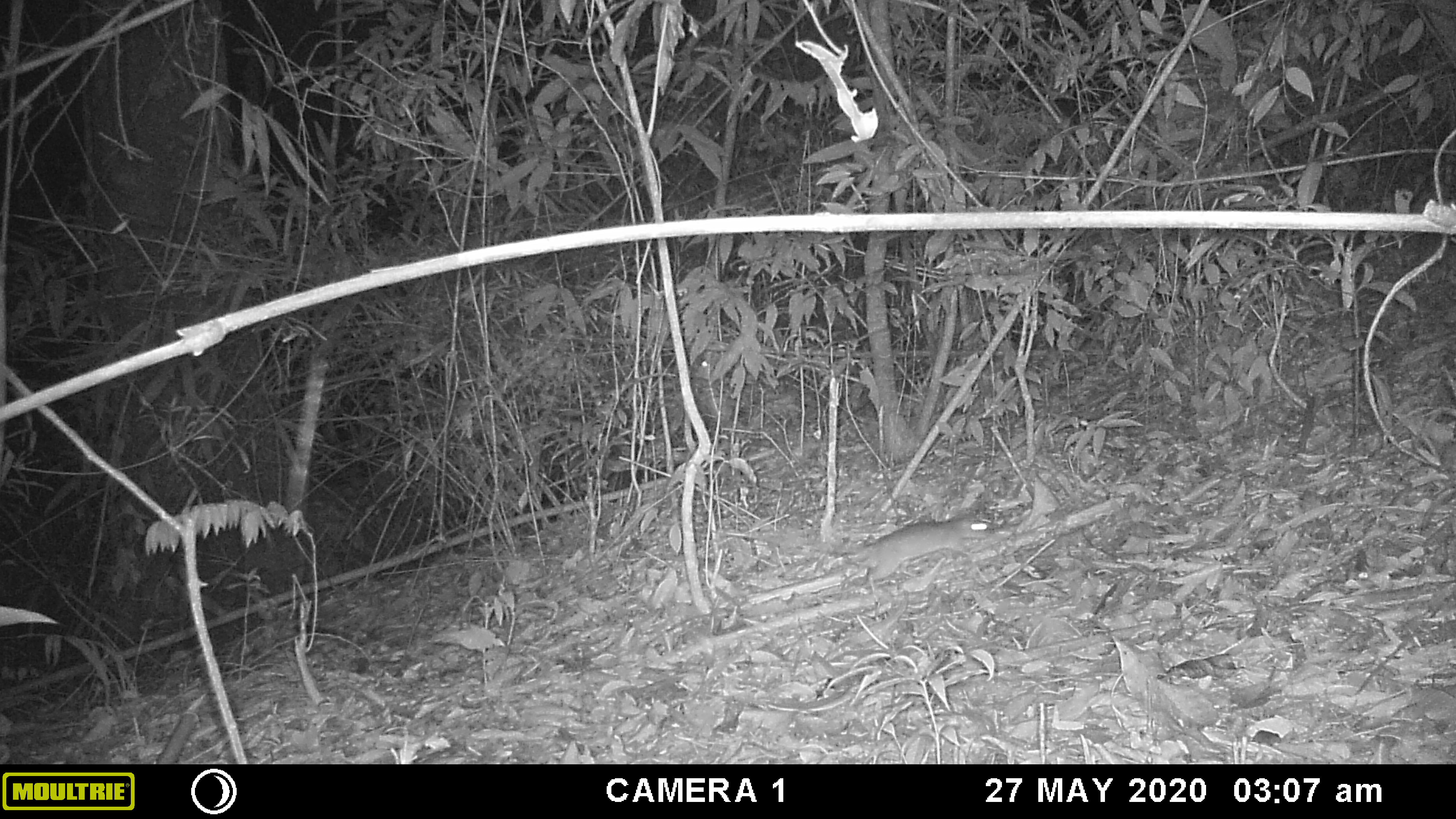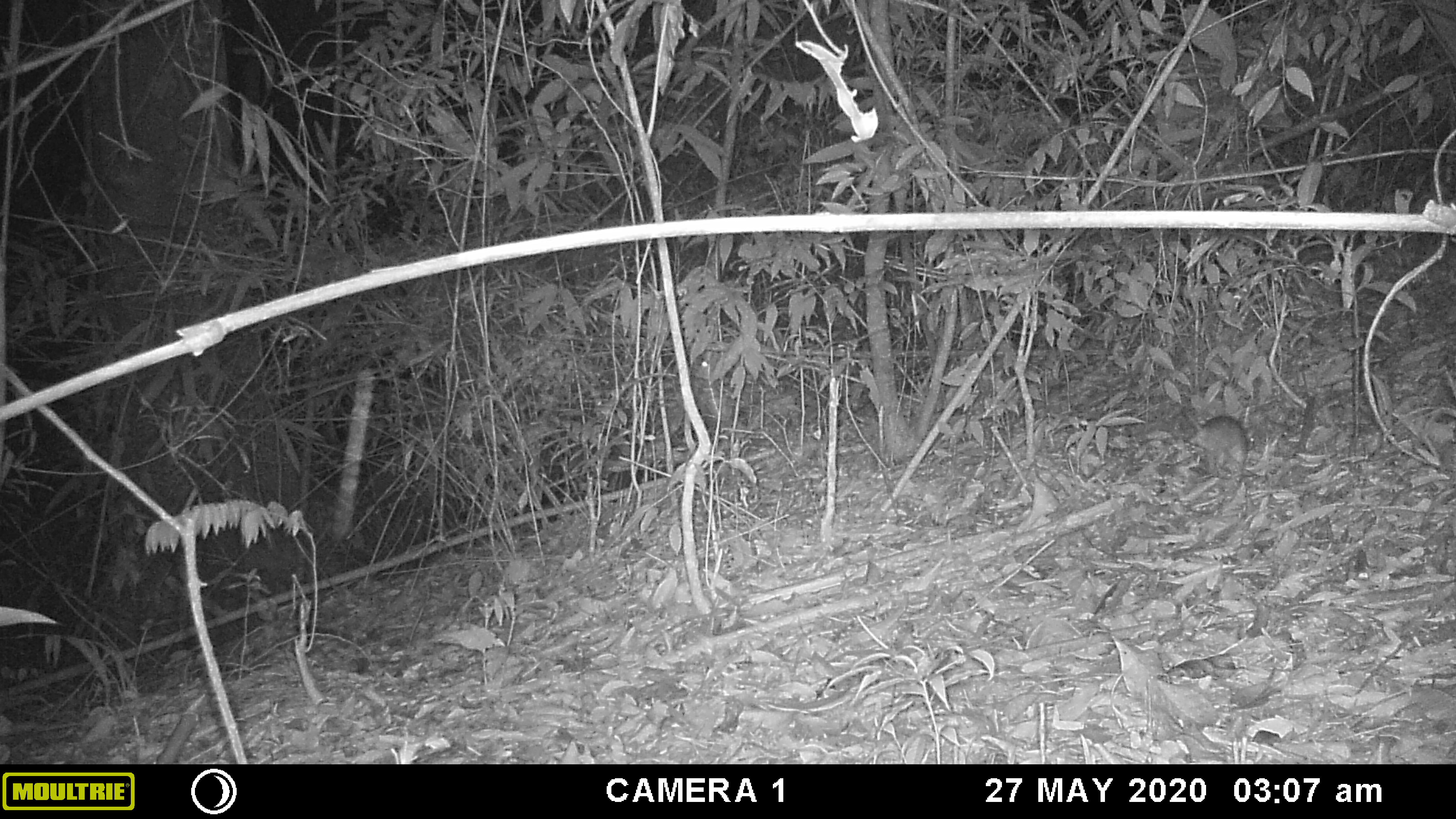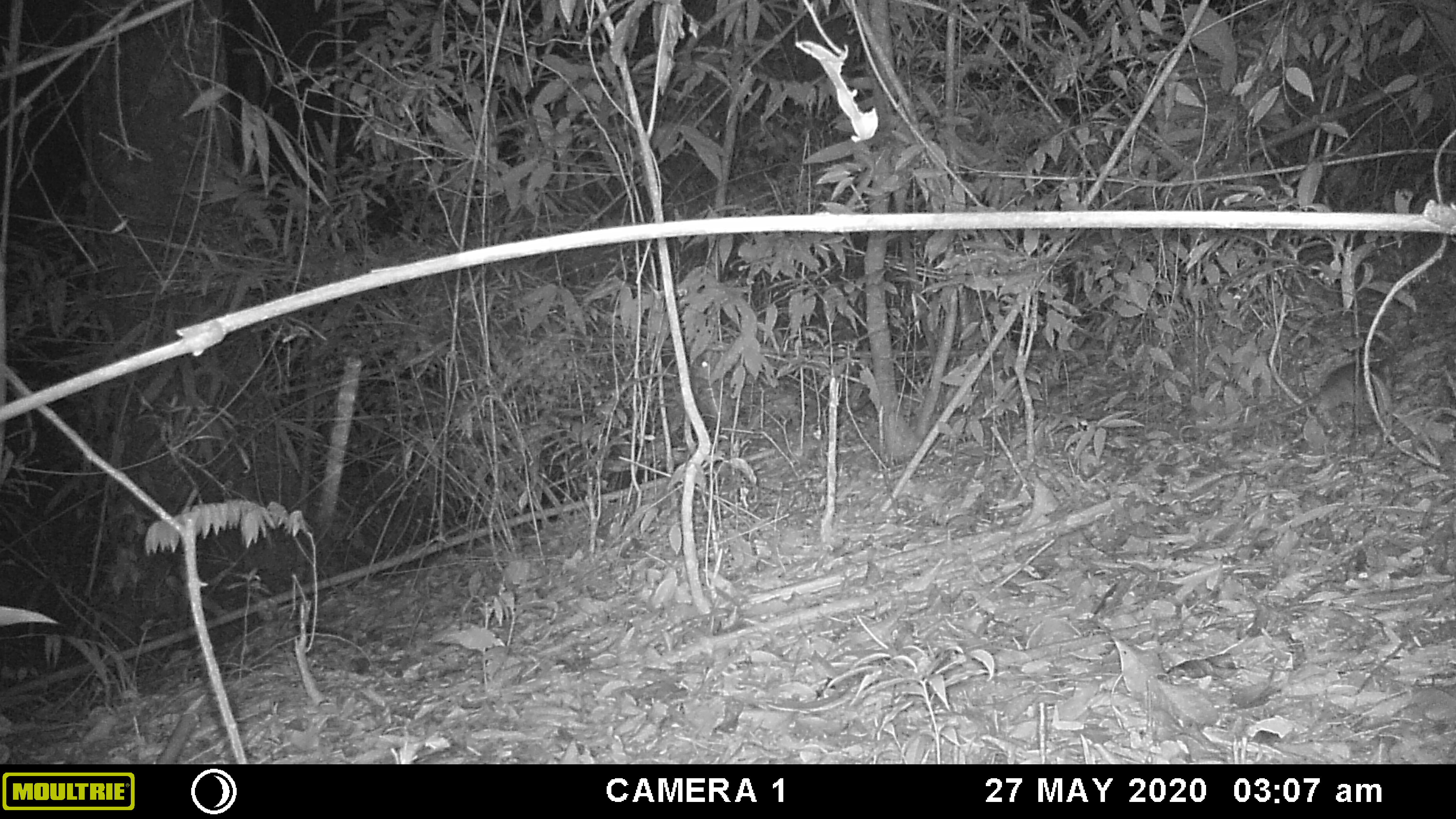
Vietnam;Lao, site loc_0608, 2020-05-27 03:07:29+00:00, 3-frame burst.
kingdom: Animalia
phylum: Chordata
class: Mammalia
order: Rodentia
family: Muridae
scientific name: Muridae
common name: old-world mice and rats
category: unidentified murid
Unidentified murid (old-world mice and rats) (Muridae). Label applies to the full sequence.